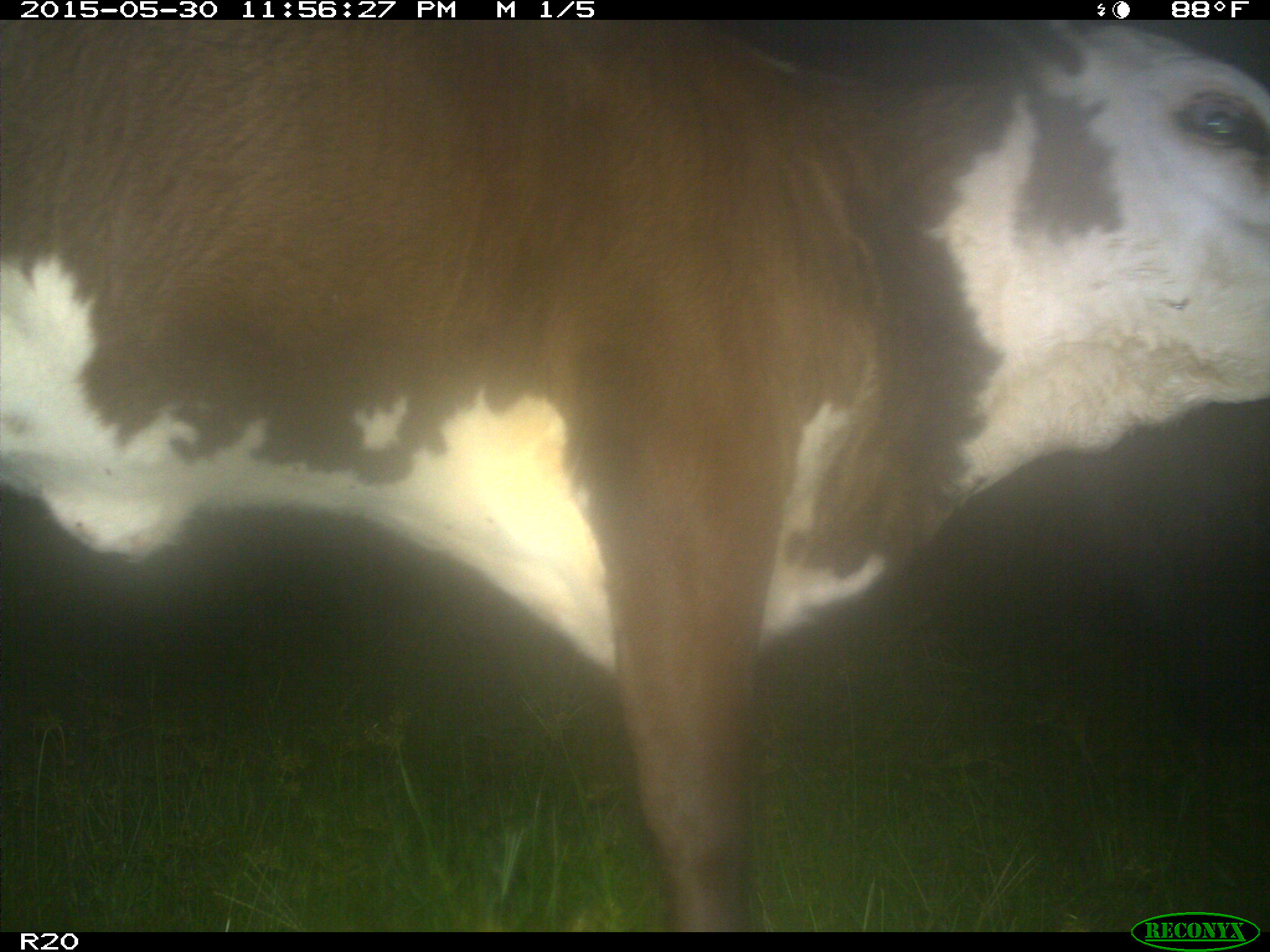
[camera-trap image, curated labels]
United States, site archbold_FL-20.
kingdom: Animalia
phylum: Chordata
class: Mammalia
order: Artiodactyla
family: Bovidae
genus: Bos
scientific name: Bos taurus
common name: domestic cow